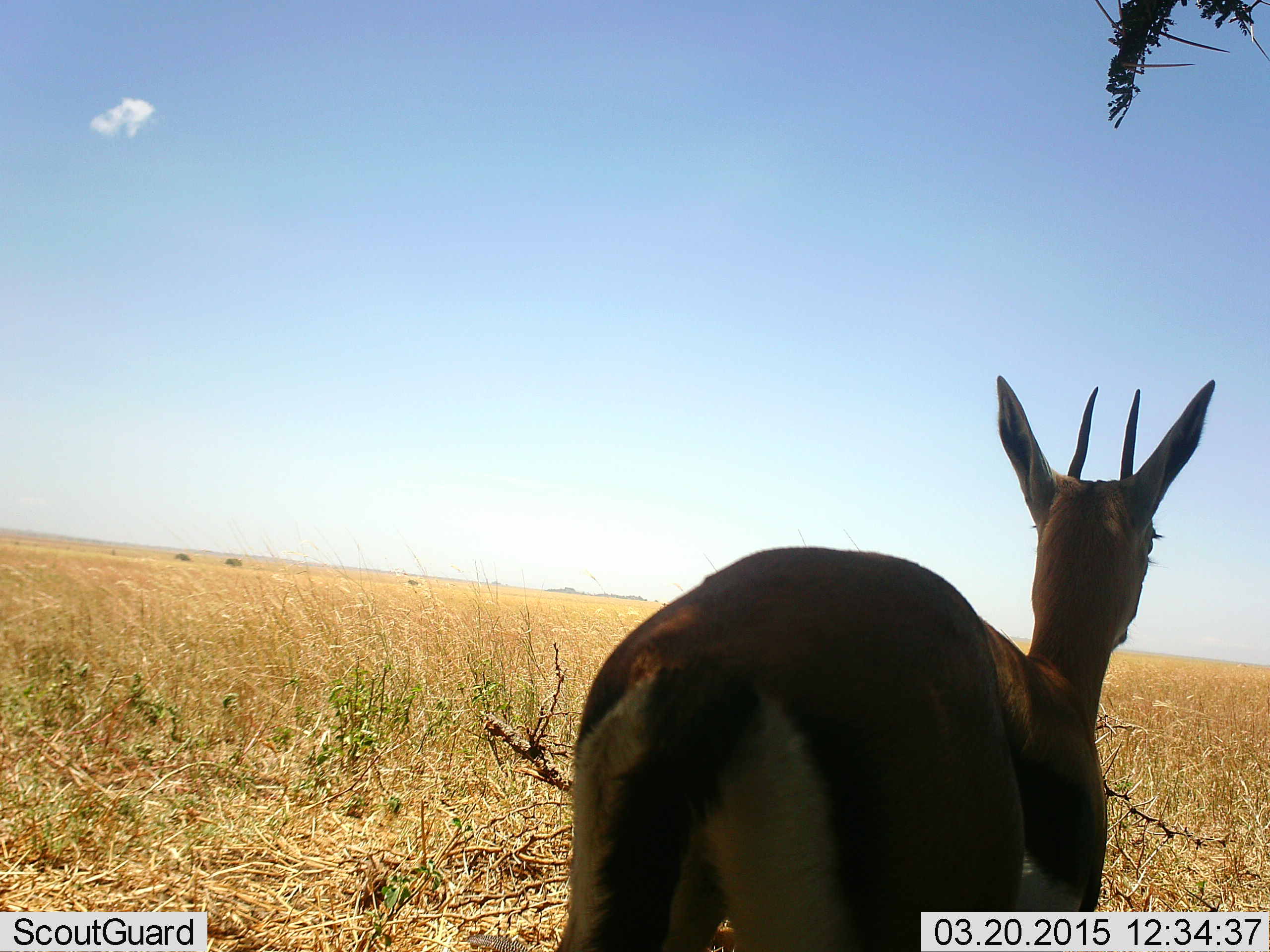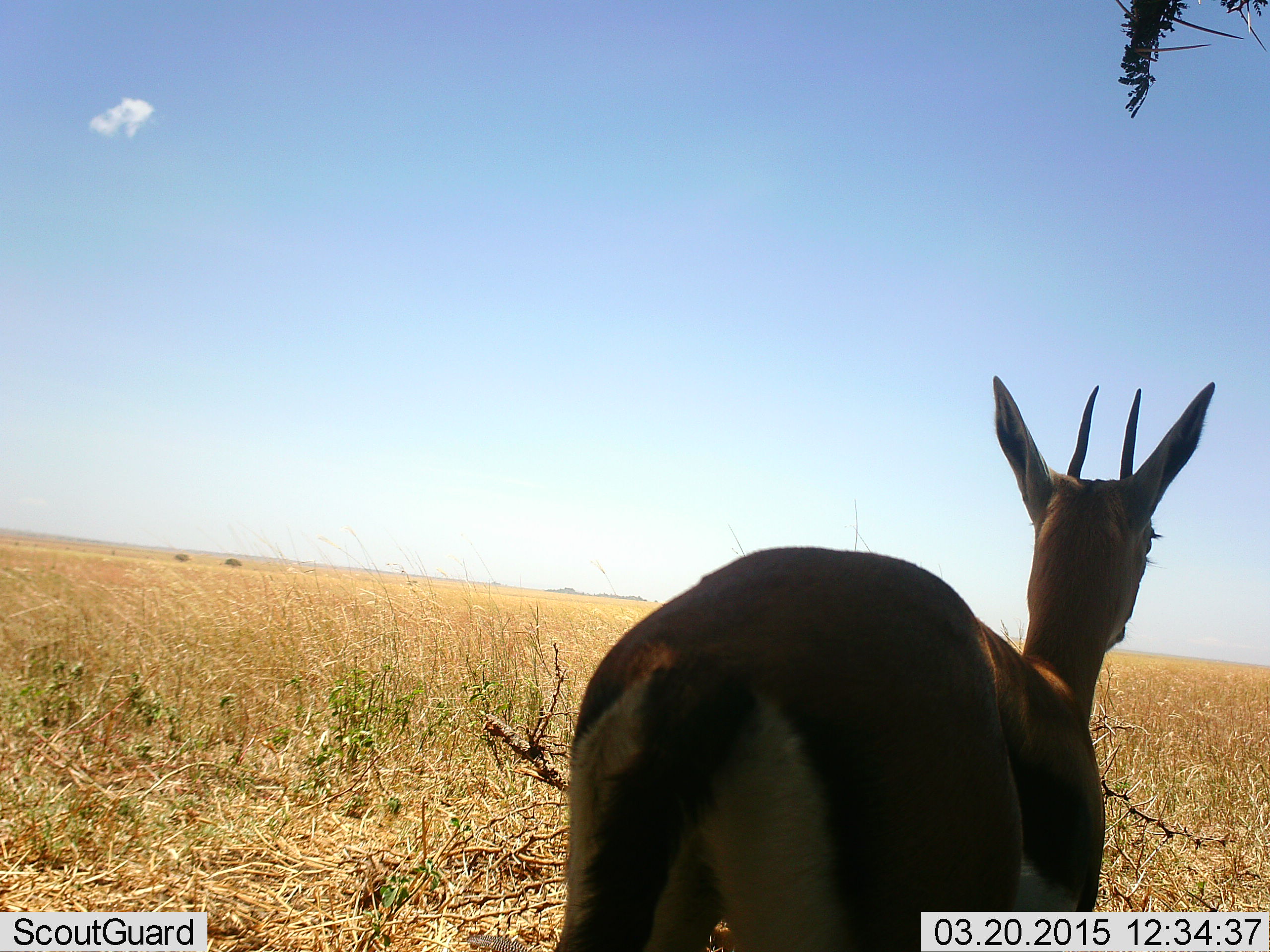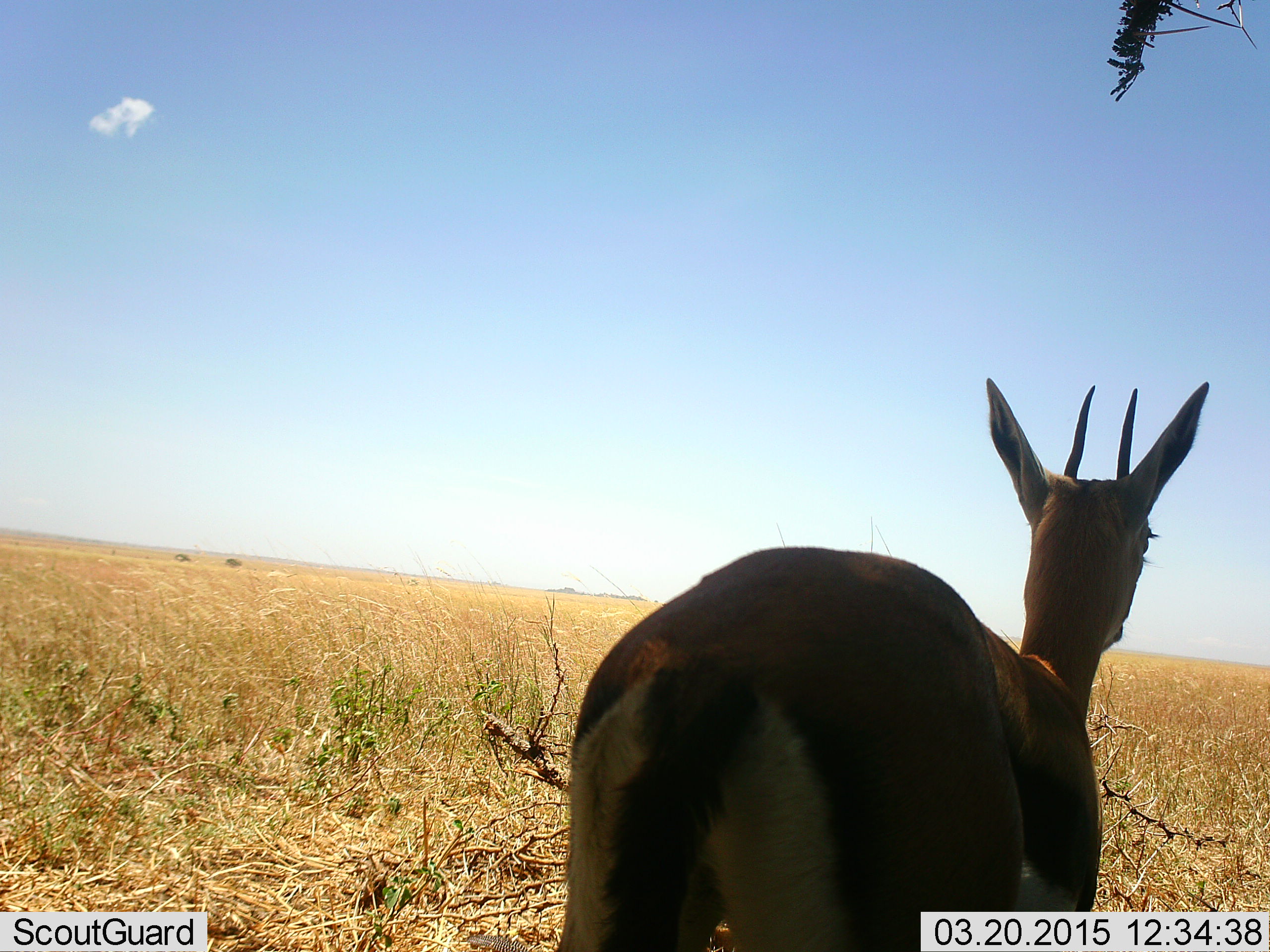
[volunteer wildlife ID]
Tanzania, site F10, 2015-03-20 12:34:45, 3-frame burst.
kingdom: Animalia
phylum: Chordata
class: Mammalia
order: Artiodactyla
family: Bovidae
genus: Eudorcas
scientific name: Eudorcas thomsonii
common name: thomson's gazelle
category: gazellethomsons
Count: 1.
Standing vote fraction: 100%.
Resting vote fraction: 0%.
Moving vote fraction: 0%.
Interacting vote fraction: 0%.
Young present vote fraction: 0%.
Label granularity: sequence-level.